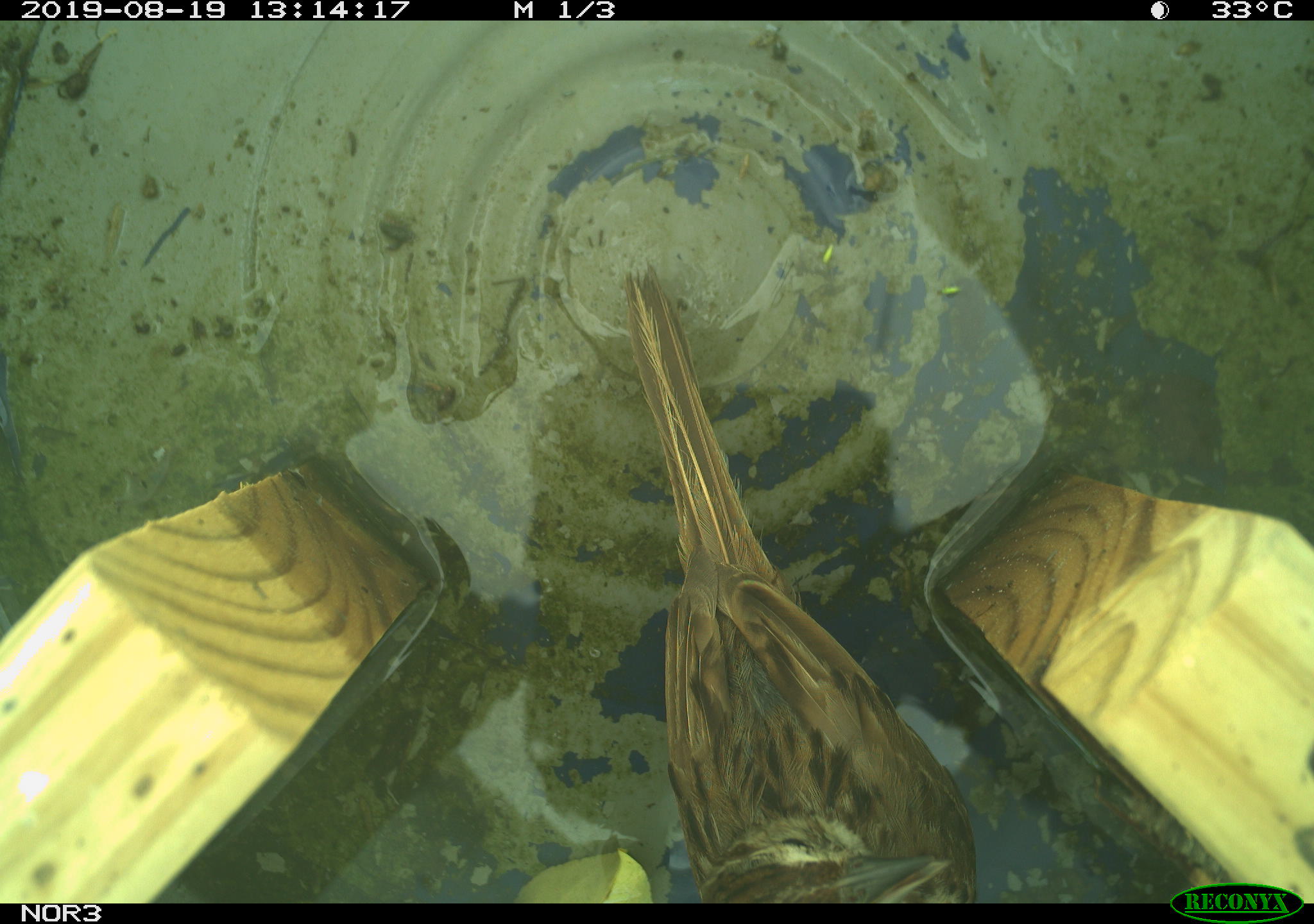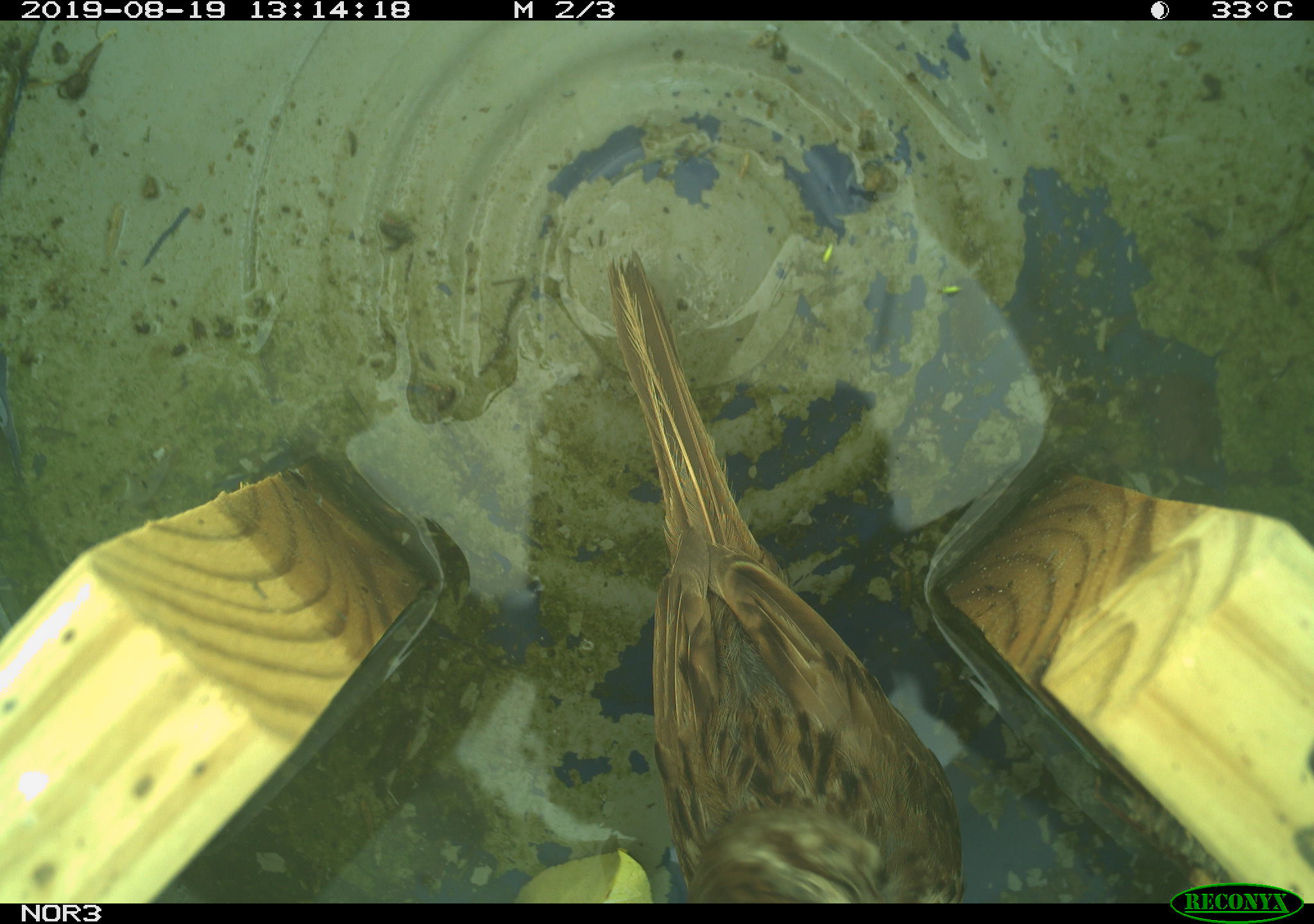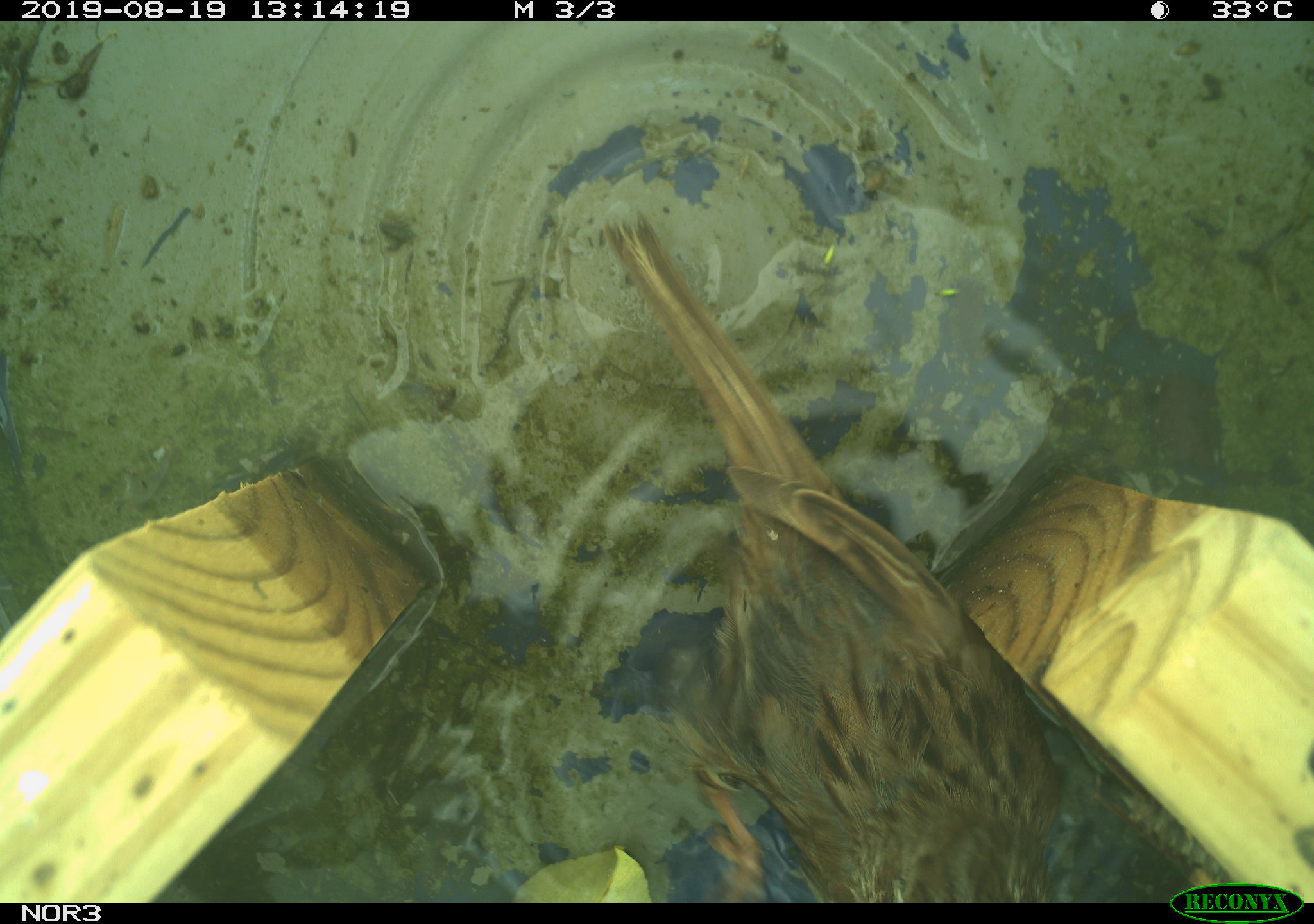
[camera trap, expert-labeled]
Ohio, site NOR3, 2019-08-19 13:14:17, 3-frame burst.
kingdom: Animalia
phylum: Chordata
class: Aves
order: Passeriformes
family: Passerellidae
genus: Melospiza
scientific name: Melospiza melodia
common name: song sparrow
Song sparrow (Melospiza melodia).